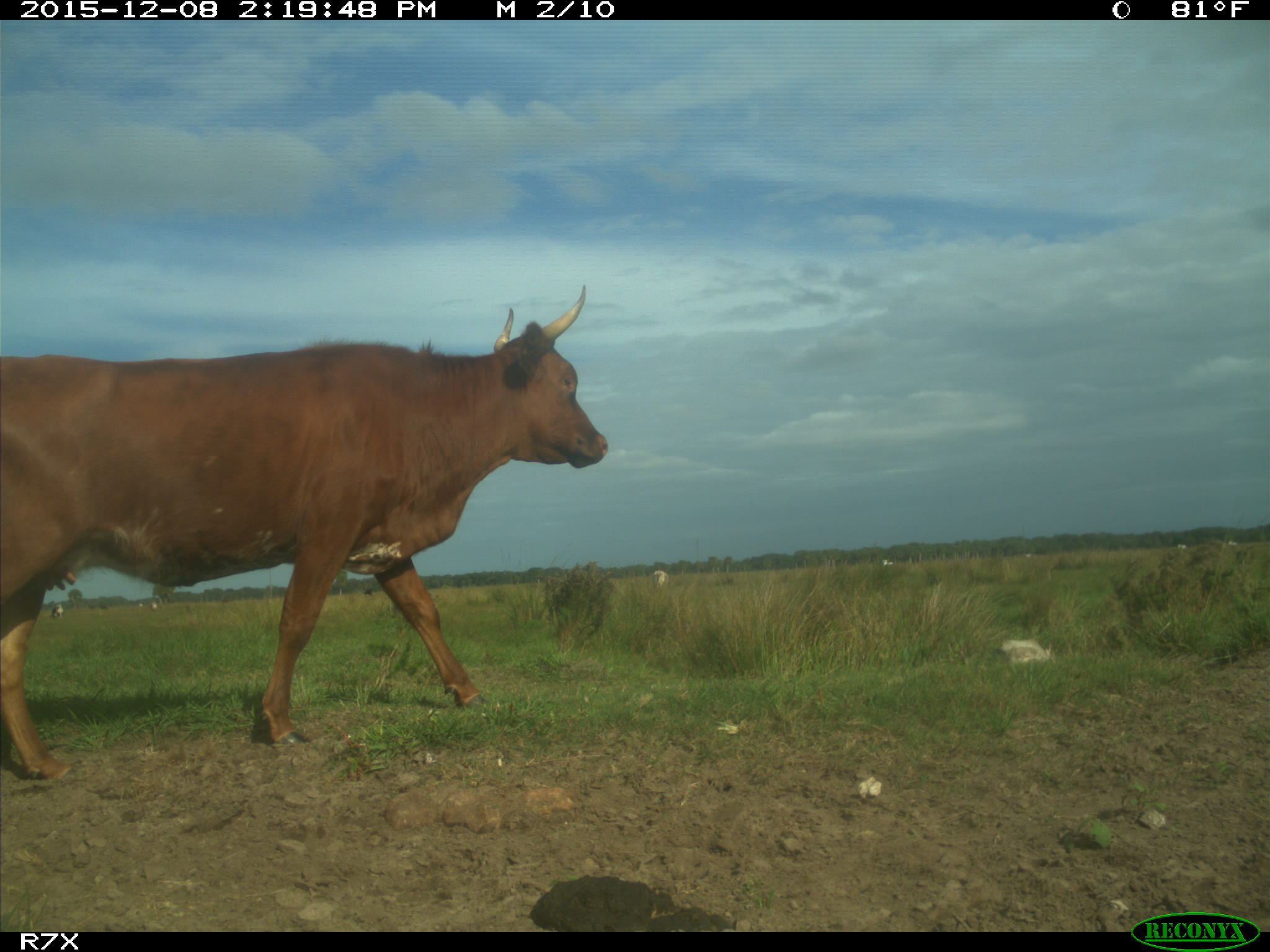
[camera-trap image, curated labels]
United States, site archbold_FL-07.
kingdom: Animalia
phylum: Chordata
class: Mammalia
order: Artiodactyla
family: Bovidae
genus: Bos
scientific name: Bos taurus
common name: domestic cow